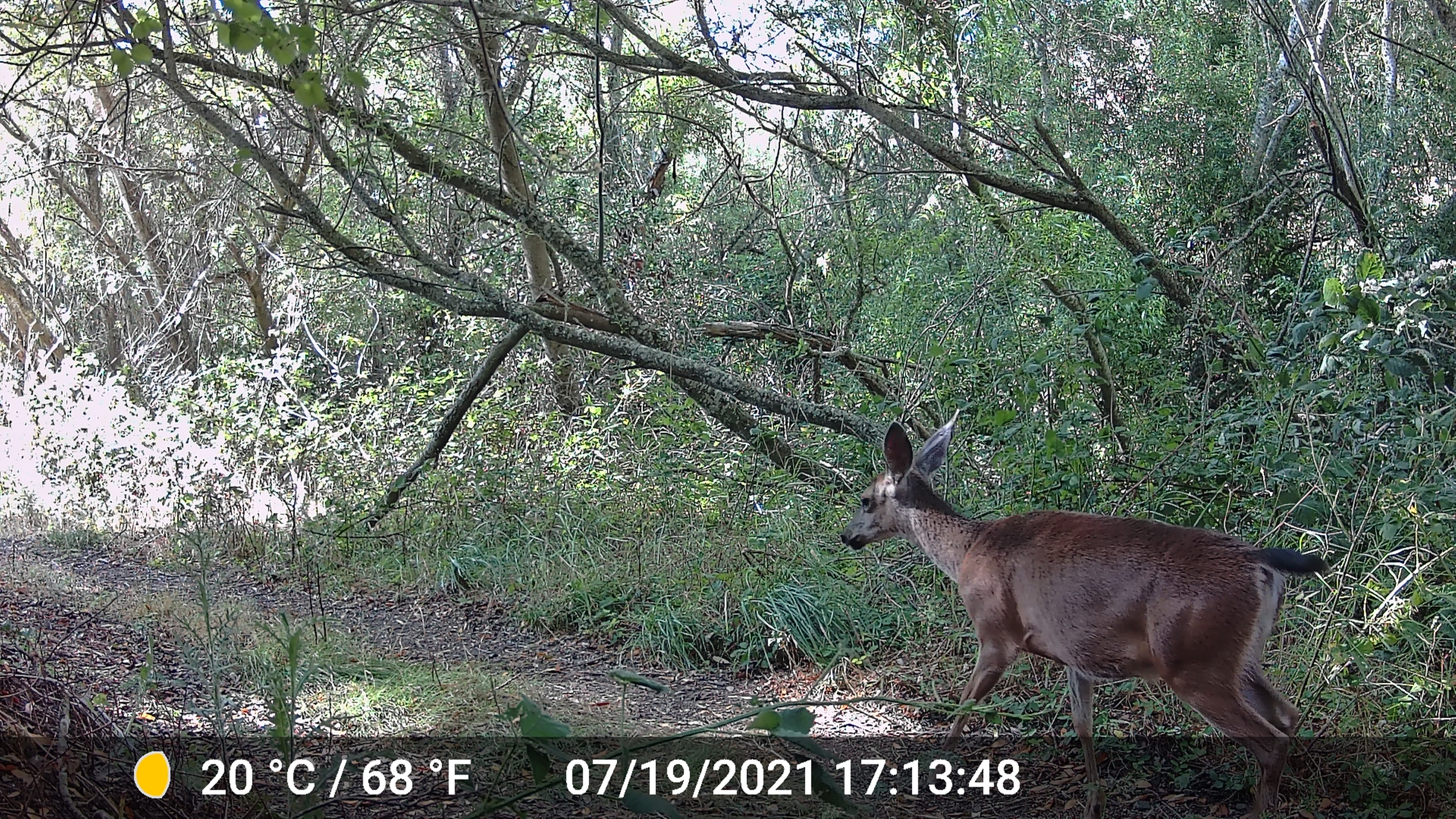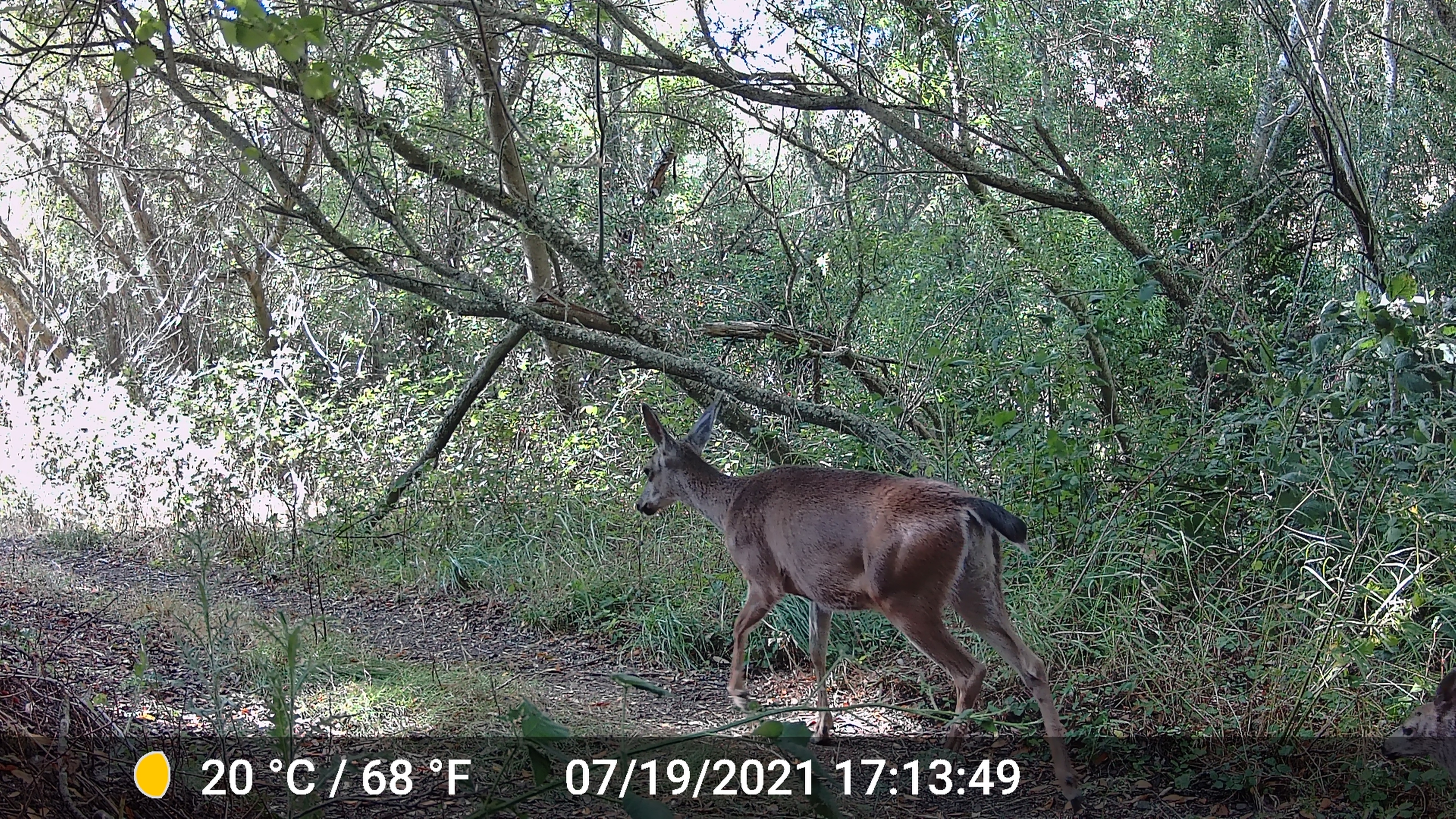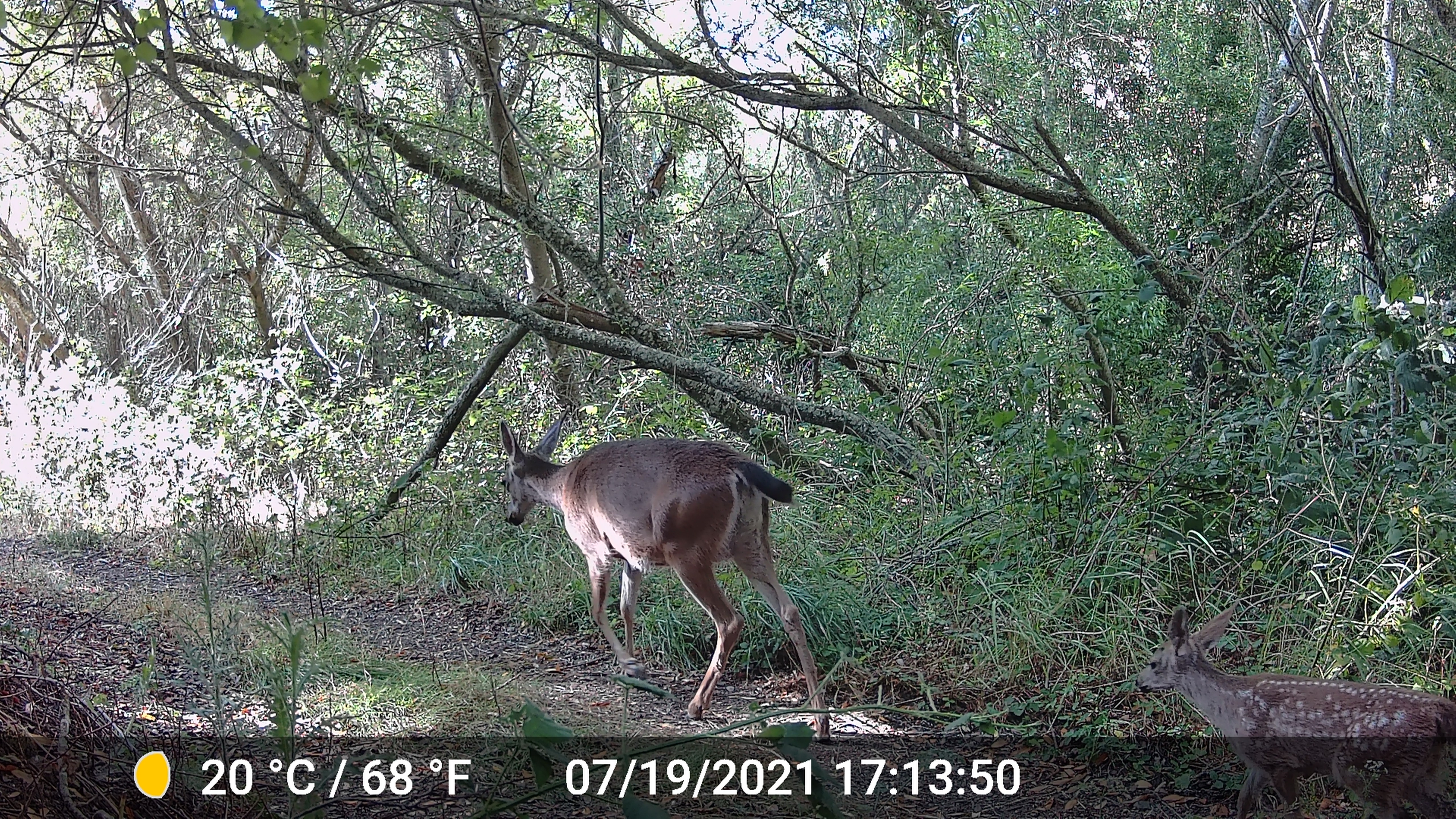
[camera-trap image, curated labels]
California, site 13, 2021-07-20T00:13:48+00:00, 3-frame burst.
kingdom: Animalia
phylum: Chordata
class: Mammalia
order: Artiodactyla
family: Cervidae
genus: Odocoileus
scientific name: Odocoileus hemionus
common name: mule deer